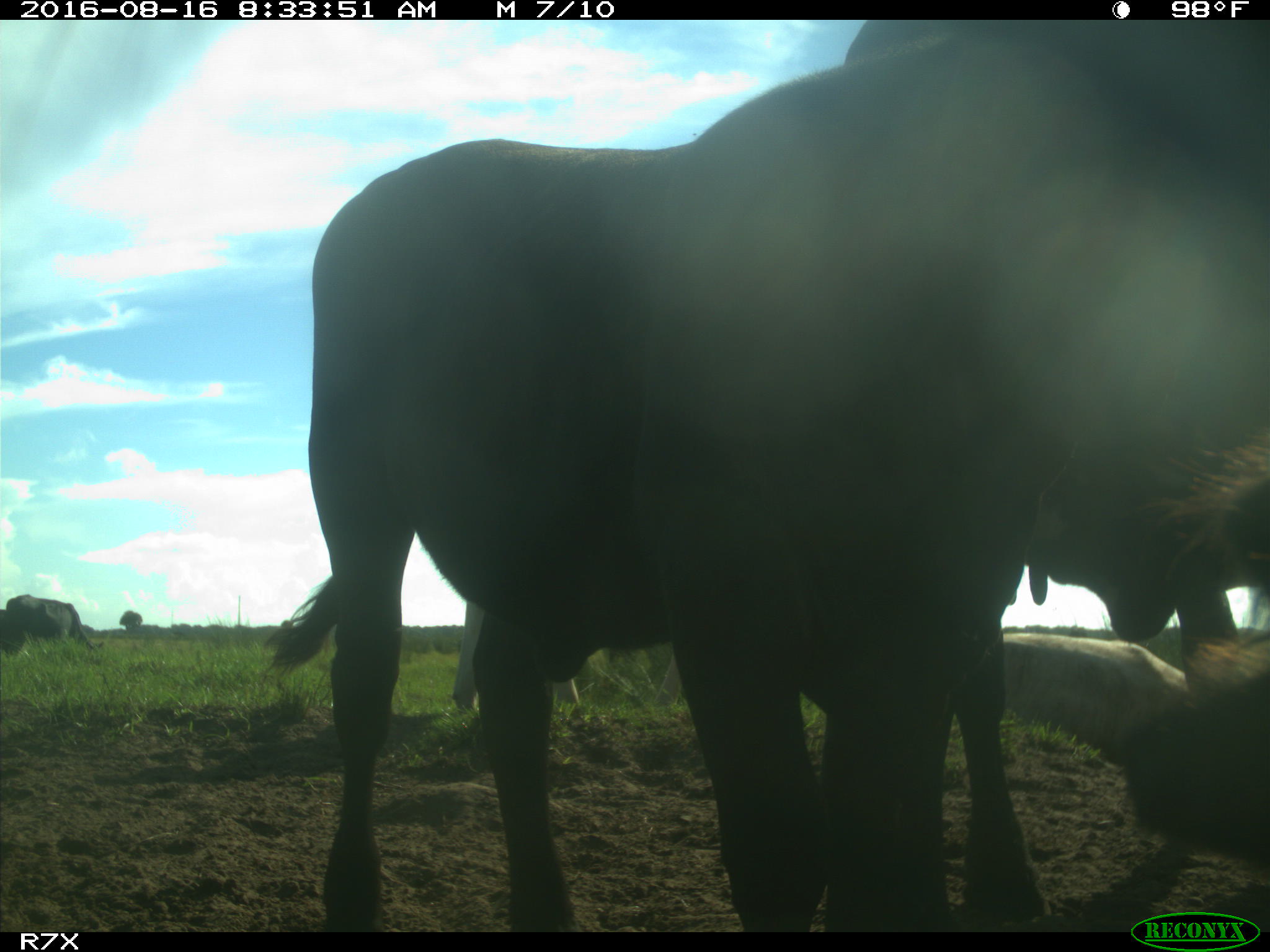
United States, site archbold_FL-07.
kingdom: Animalia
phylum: Chordata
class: Mammalia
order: Artiodactyla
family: Bovidae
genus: Bos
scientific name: Bos taurus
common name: domestic cow